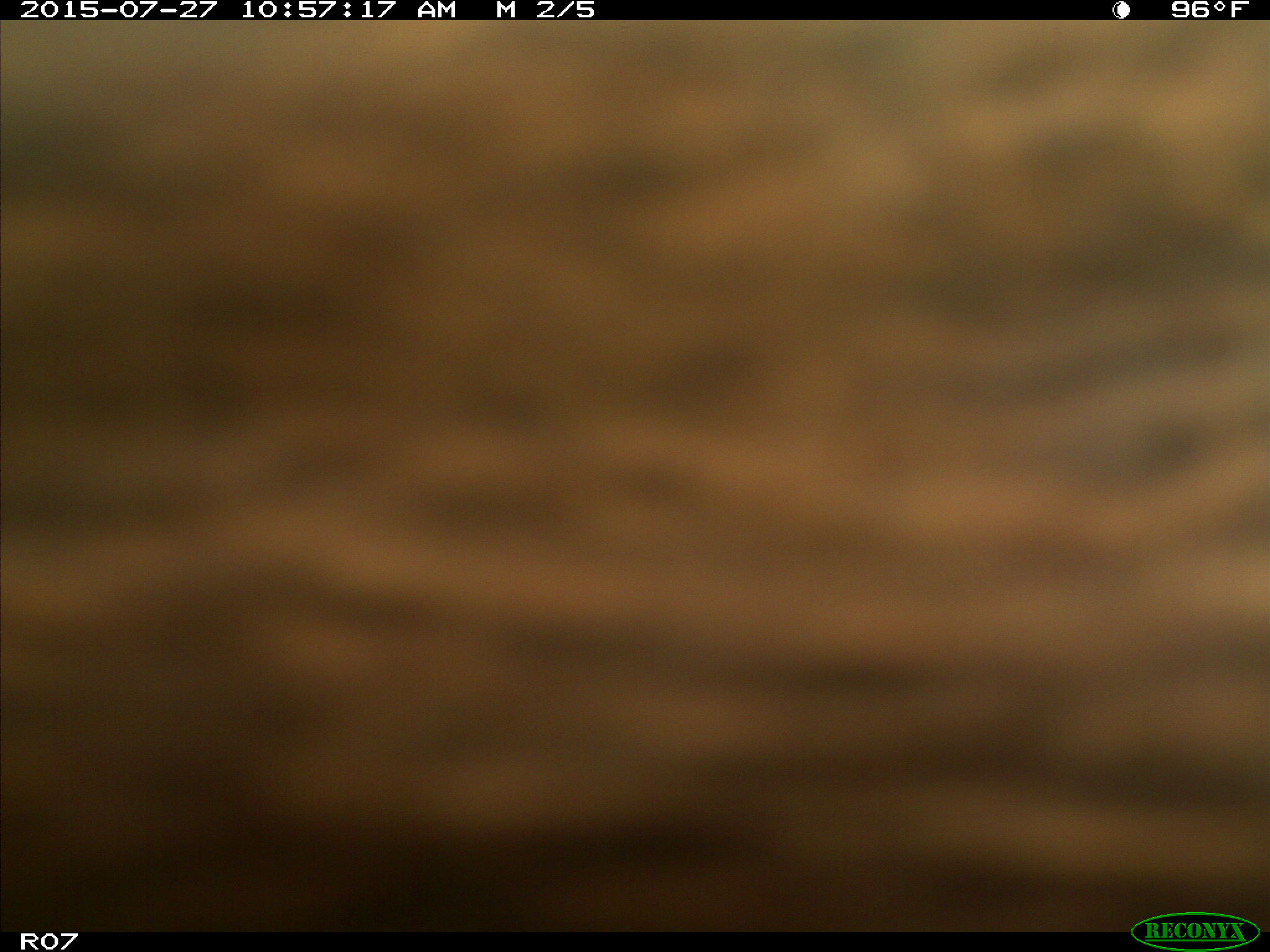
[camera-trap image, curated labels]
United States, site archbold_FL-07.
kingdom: Animalia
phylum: Chordata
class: Mammalia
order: Artiodactyla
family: Bovidae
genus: Bos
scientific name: Bos taurus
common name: domestic cow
Bos taurus (domestic cow).